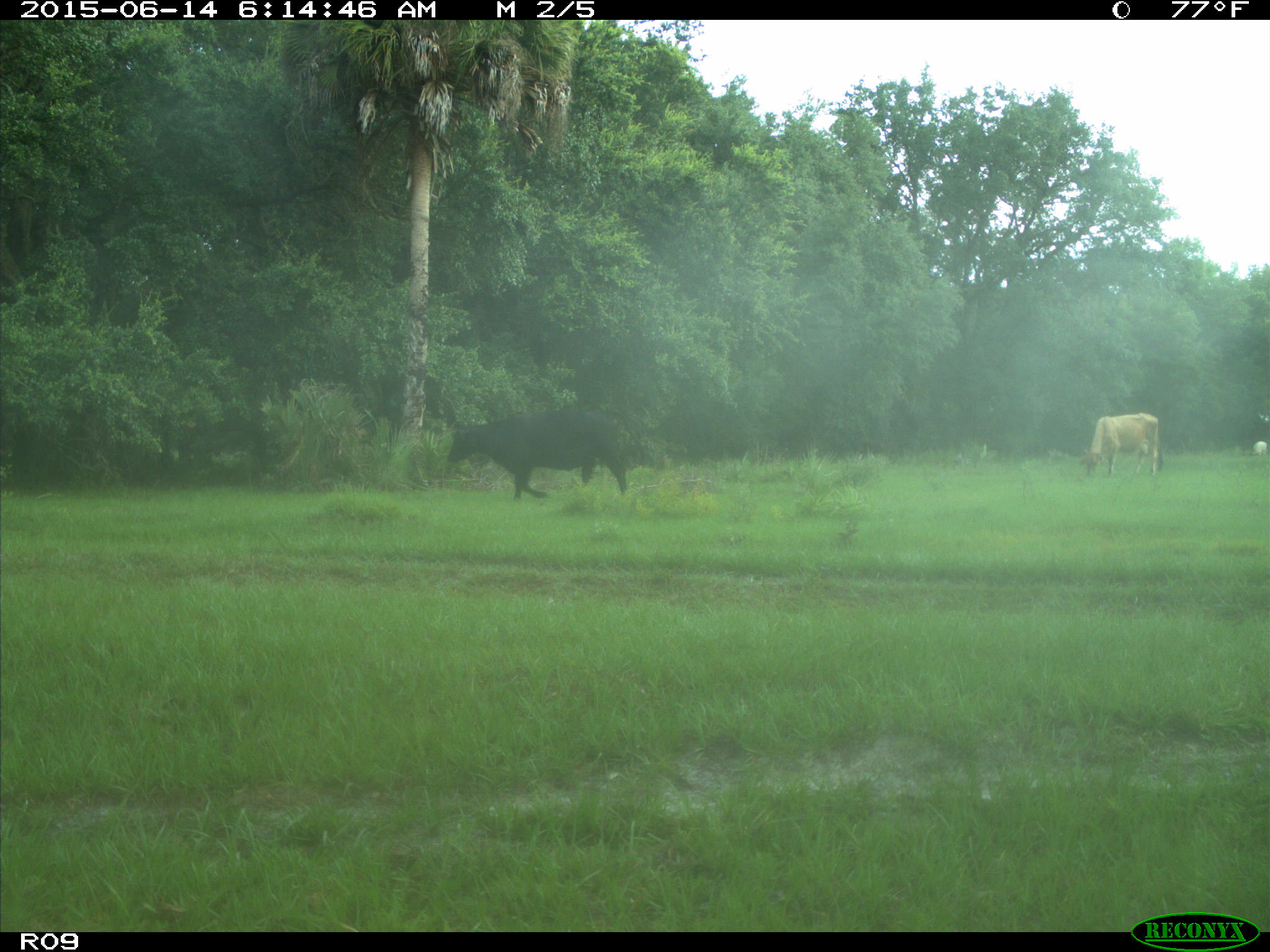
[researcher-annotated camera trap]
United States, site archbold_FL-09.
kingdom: Animalia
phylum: Chordata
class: Mammalia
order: Artiodactyla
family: Bovidae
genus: Bos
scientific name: Bos taurus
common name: domestic cow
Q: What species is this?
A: Bos taurus (domestic cow).